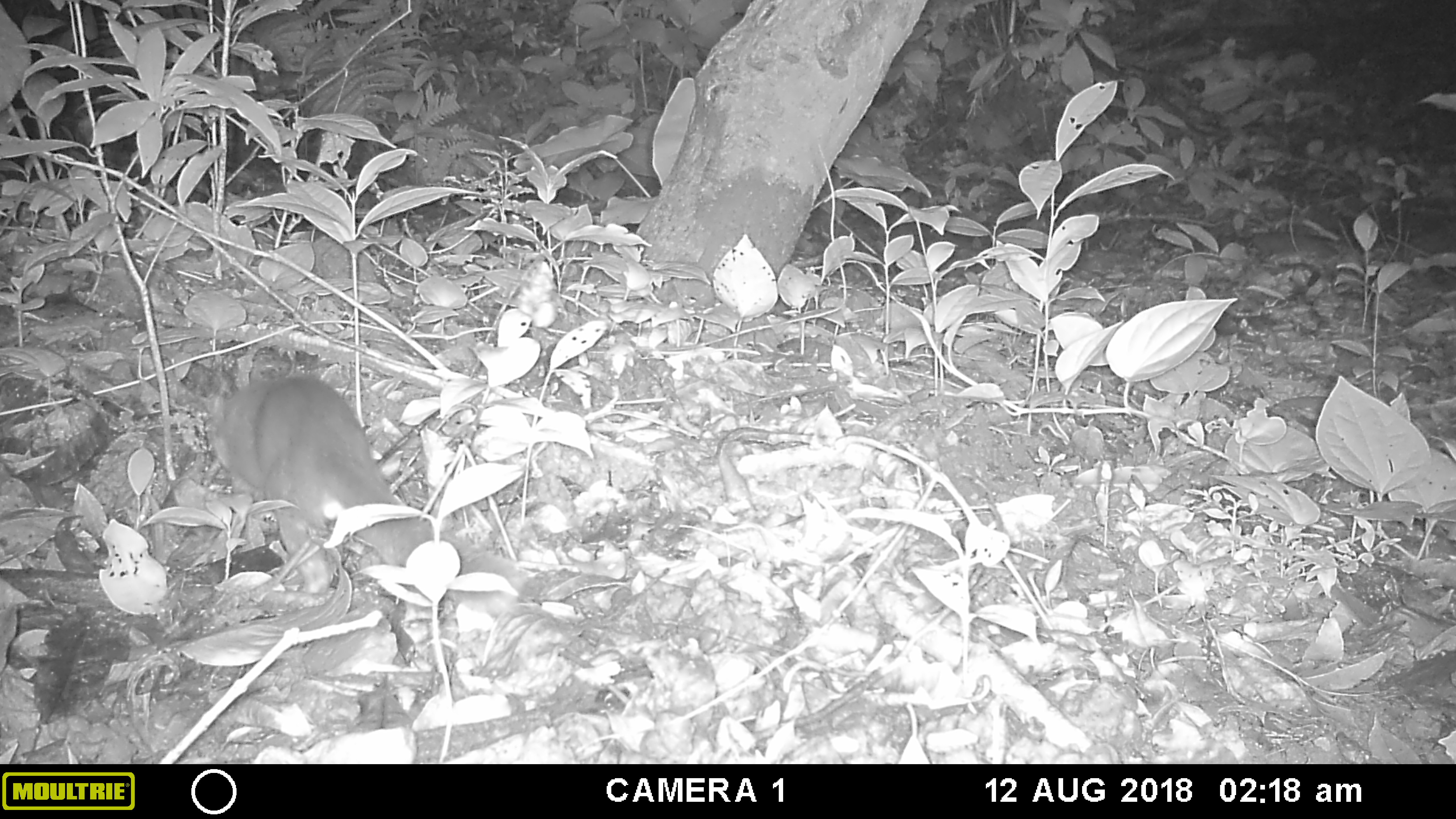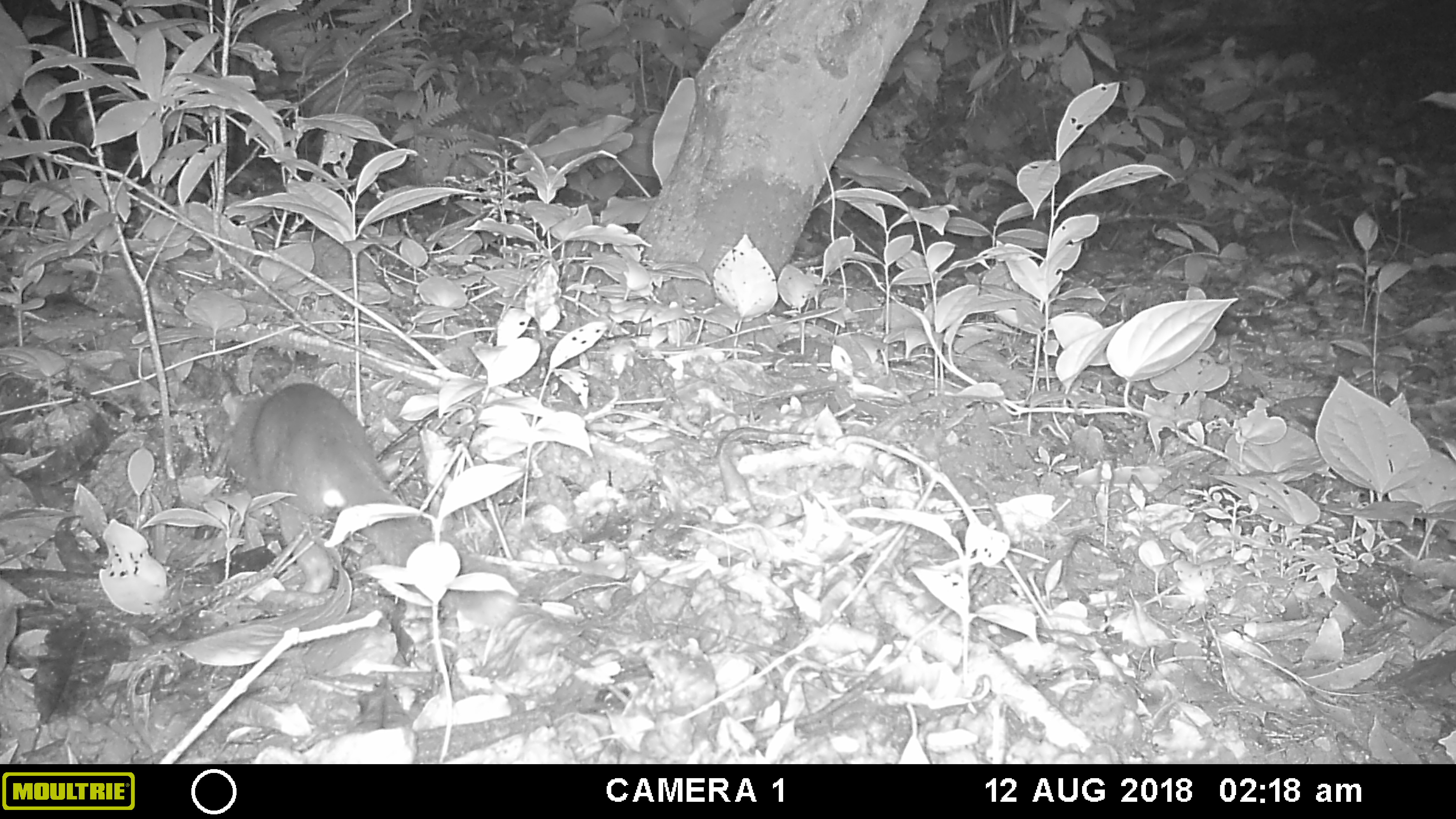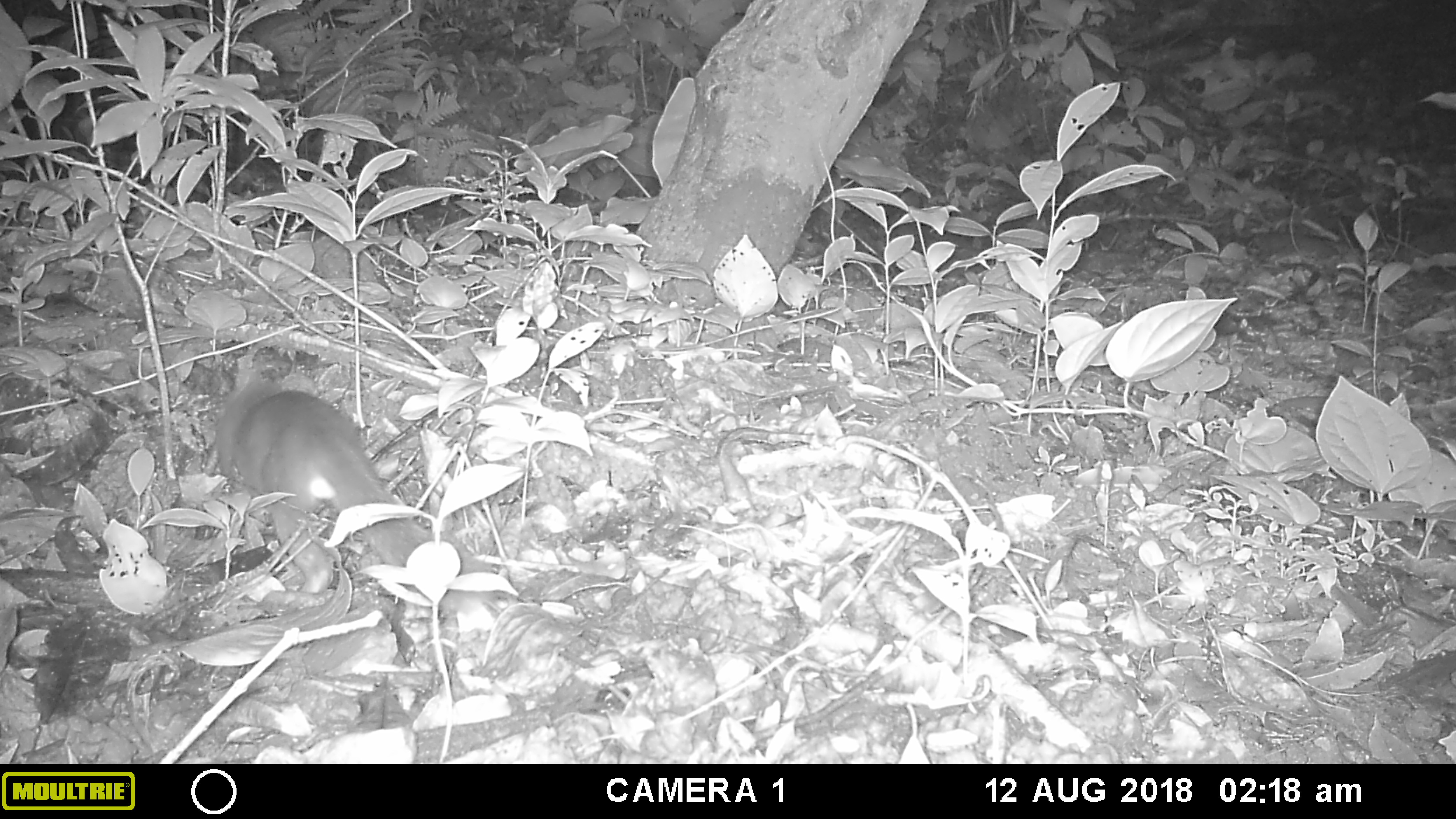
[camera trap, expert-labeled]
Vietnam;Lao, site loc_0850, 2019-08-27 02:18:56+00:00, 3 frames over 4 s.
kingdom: Animalia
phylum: Chordata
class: Mammalia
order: Carnivora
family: Mustelidae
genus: Melogale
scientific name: Melogale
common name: ferret badger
Ferret badger (Melogale). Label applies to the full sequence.